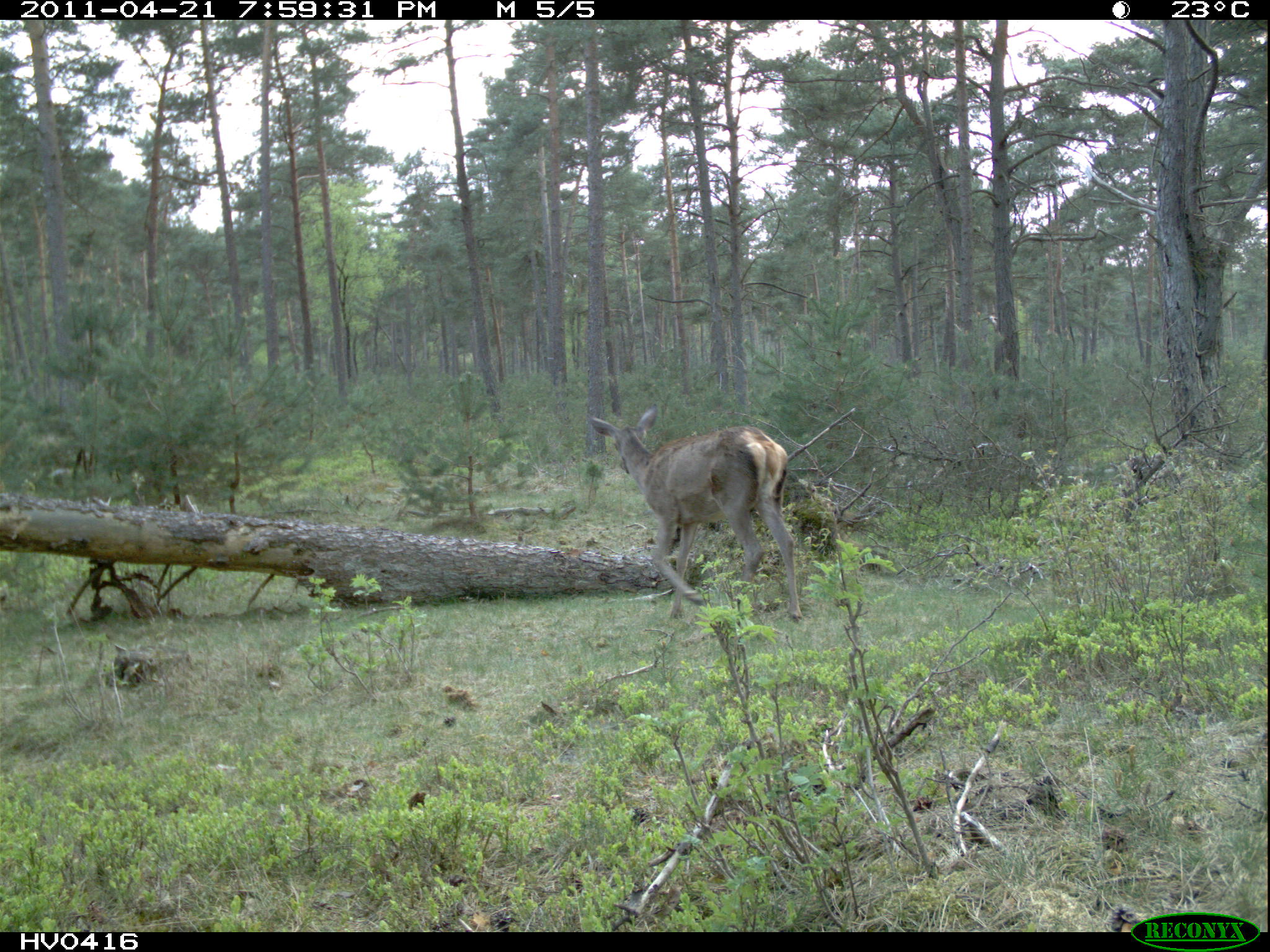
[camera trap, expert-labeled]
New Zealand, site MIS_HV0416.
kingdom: Animalia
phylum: Chordata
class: Mammalia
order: Artiodactyla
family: Cervidae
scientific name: Cervidae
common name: deer